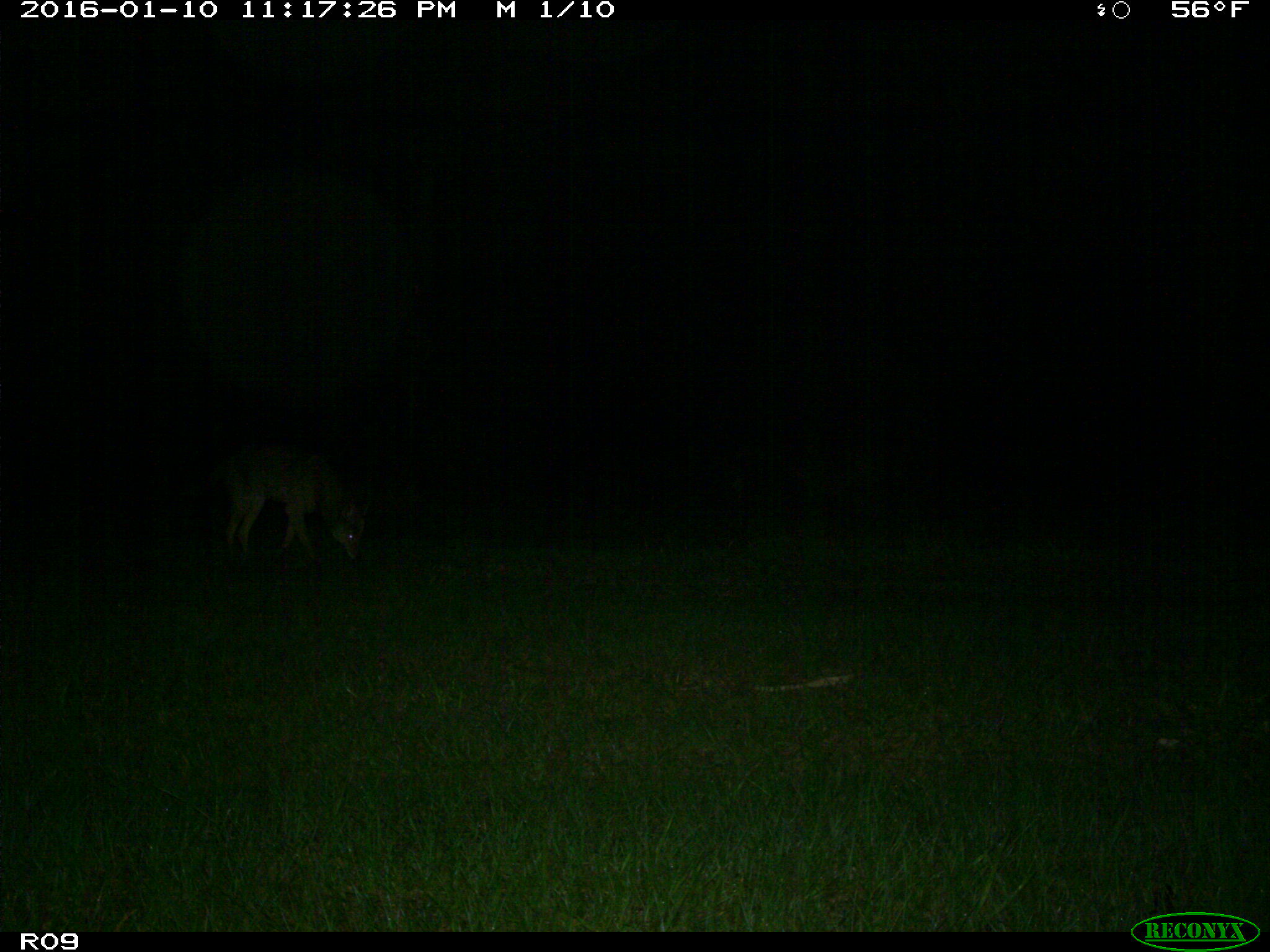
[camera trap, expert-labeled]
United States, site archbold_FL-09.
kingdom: Animalia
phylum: Chordata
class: Mammalia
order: Carnivora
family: Canidae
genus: Canis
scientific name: Canis latrans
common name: coyote